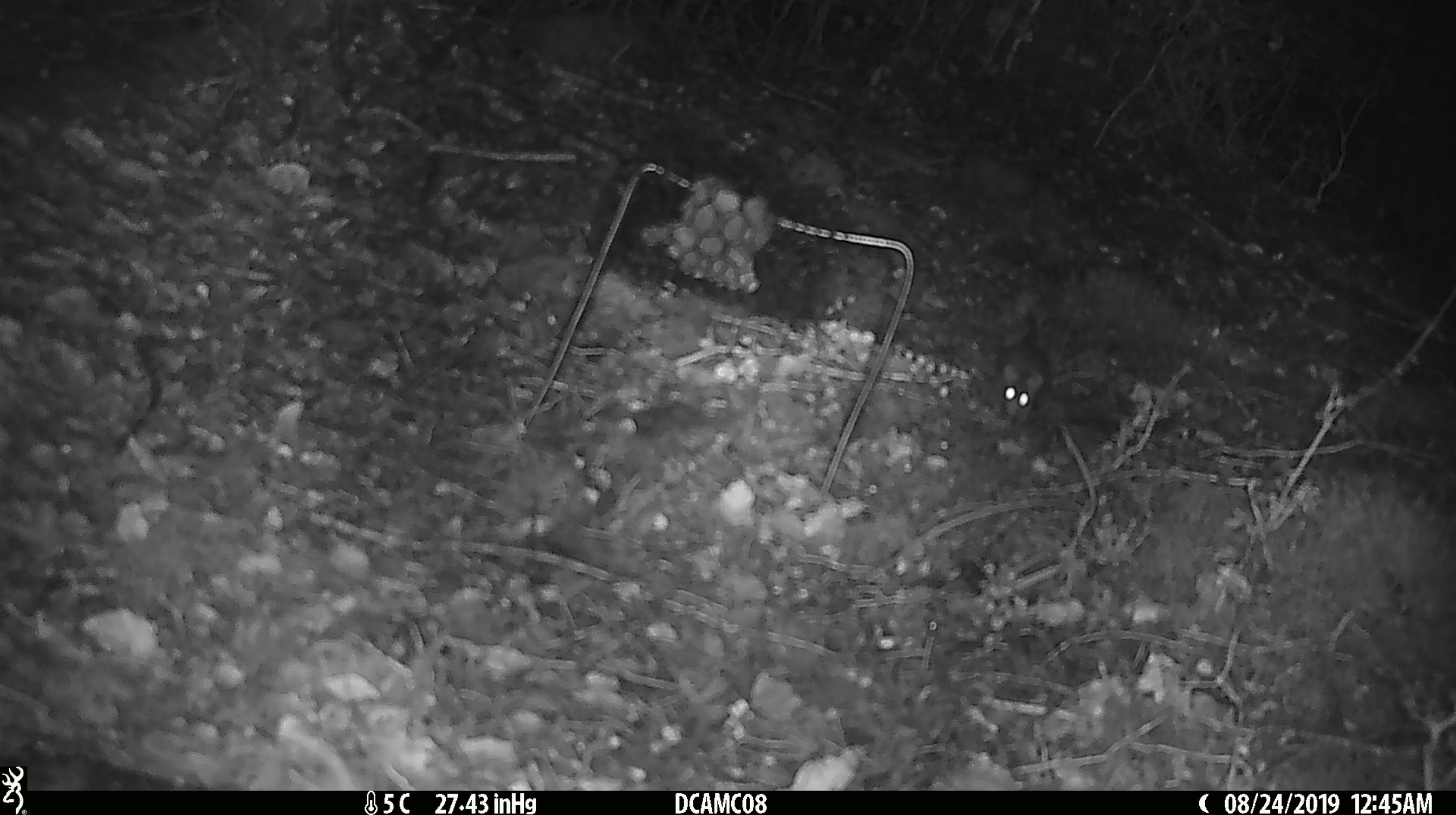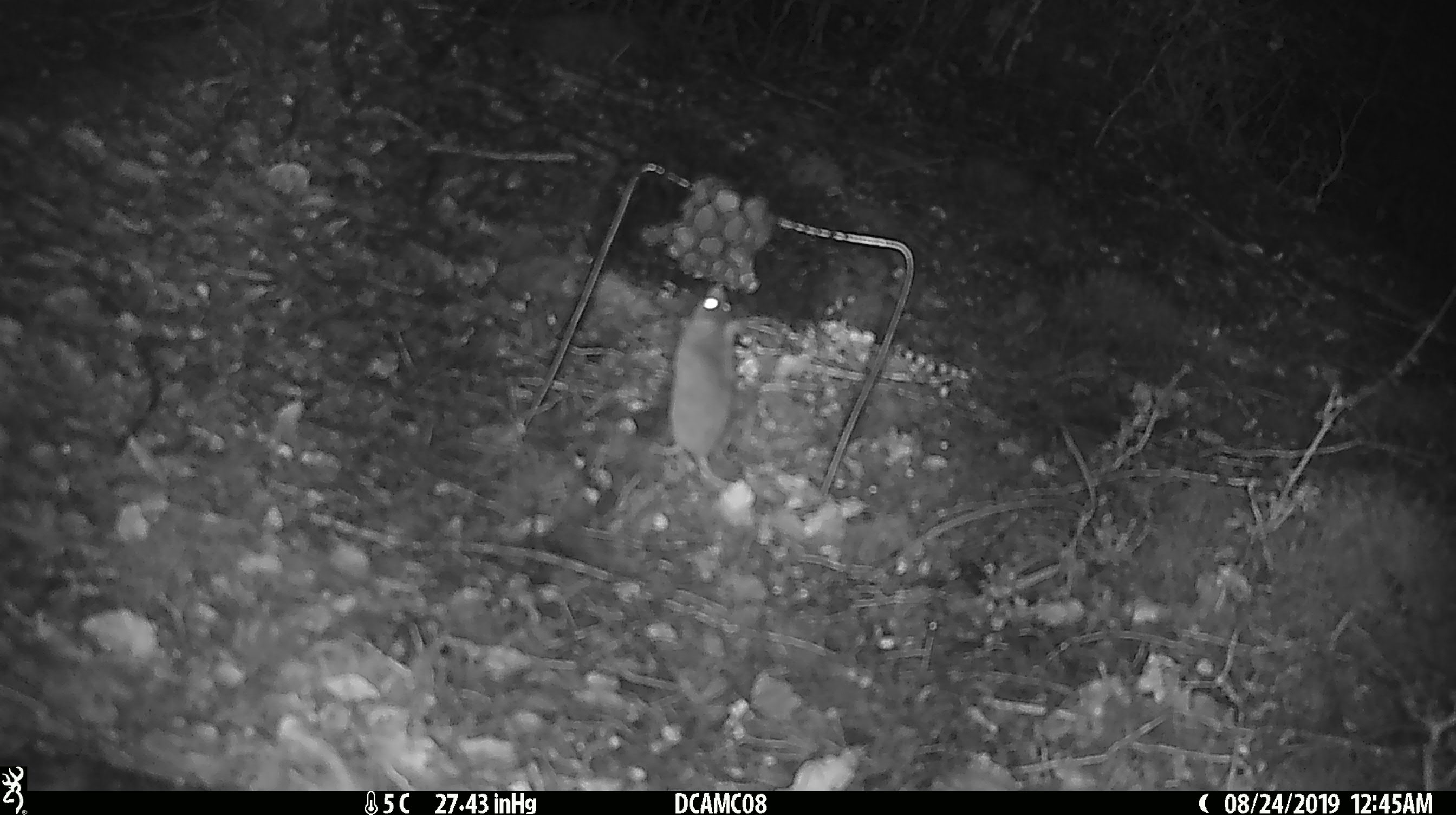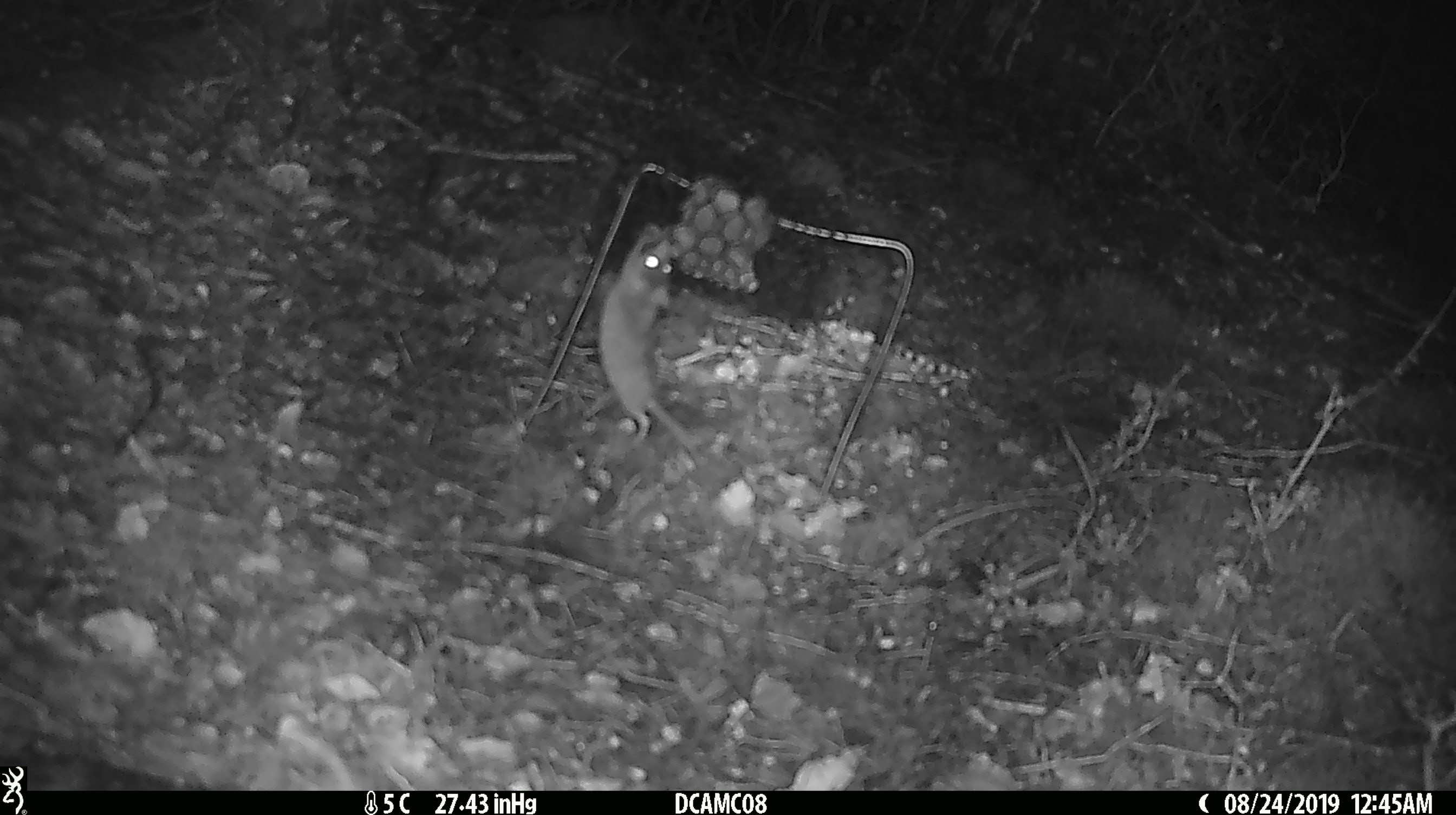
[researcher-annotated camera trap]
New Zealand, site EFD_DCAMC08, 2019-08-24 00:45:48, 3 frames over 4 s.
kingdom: Animalia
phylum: Chordata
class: Mammalia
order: Rodentia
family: Muridae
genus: Mus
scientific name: Mus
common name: mouse